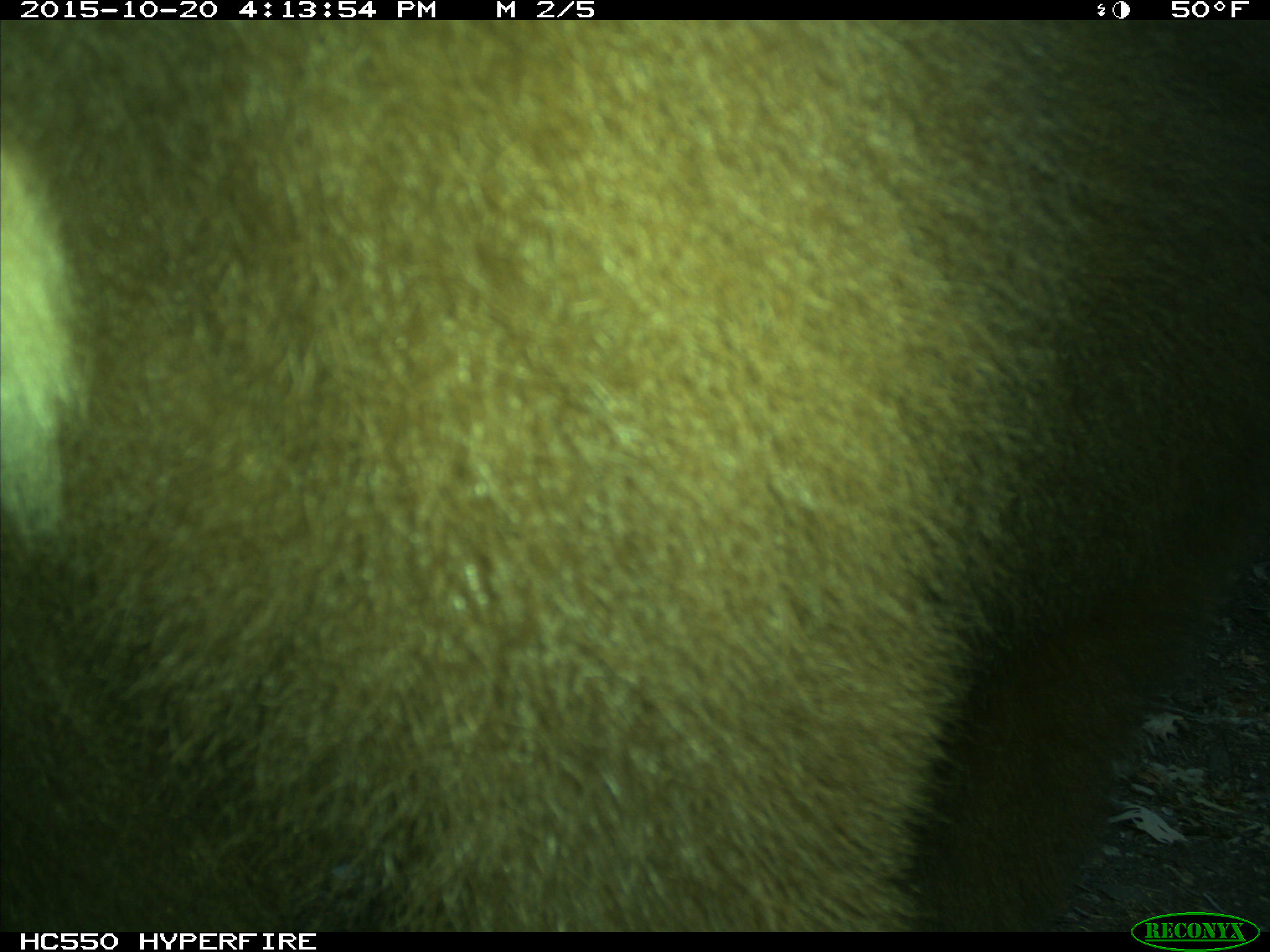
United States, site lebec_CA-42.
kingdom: Animalia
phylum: Chordata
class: Mammalia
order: Carnivora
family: Ursidae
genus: Ursus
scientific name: Ursus americanus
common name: american black bear